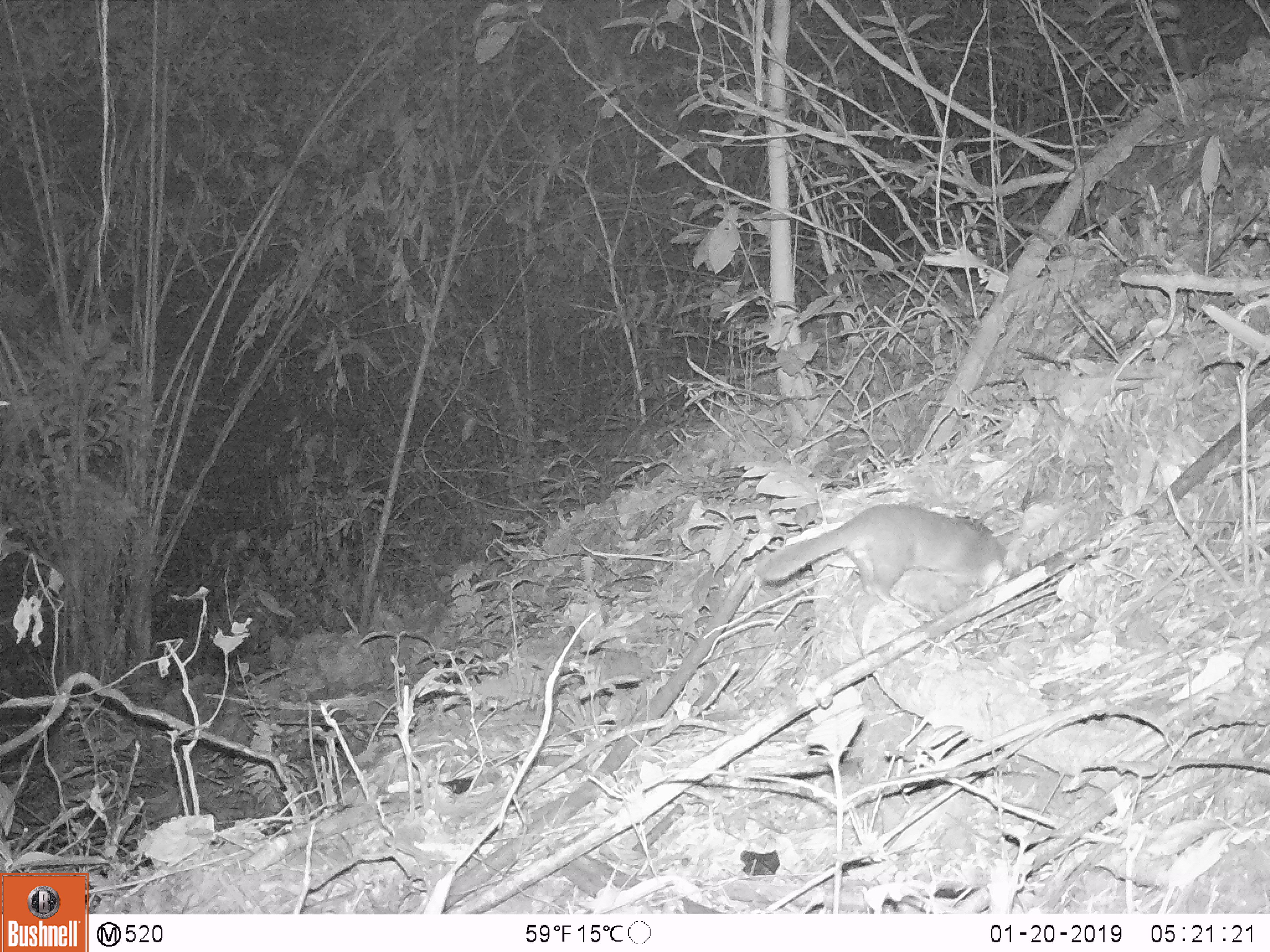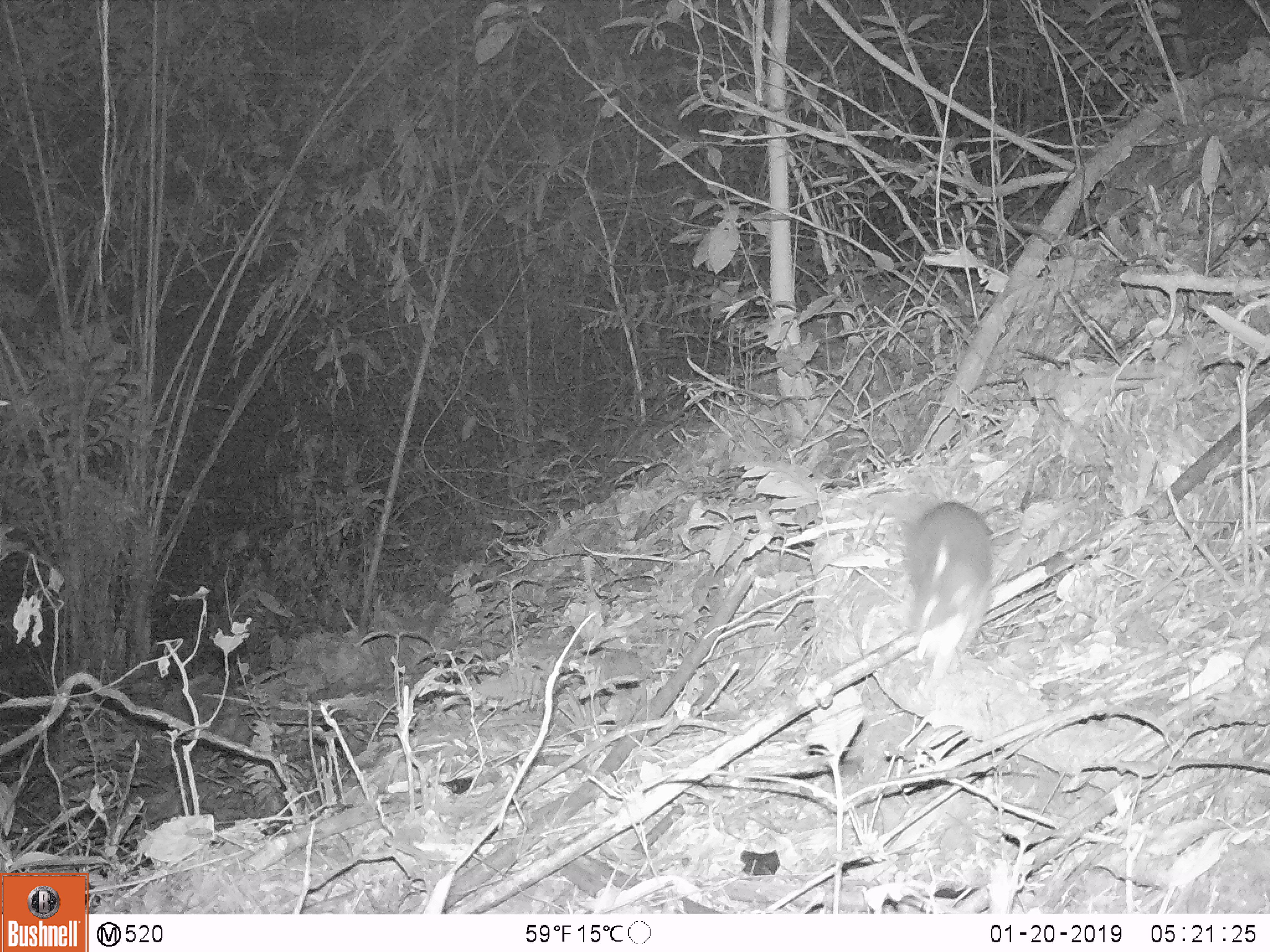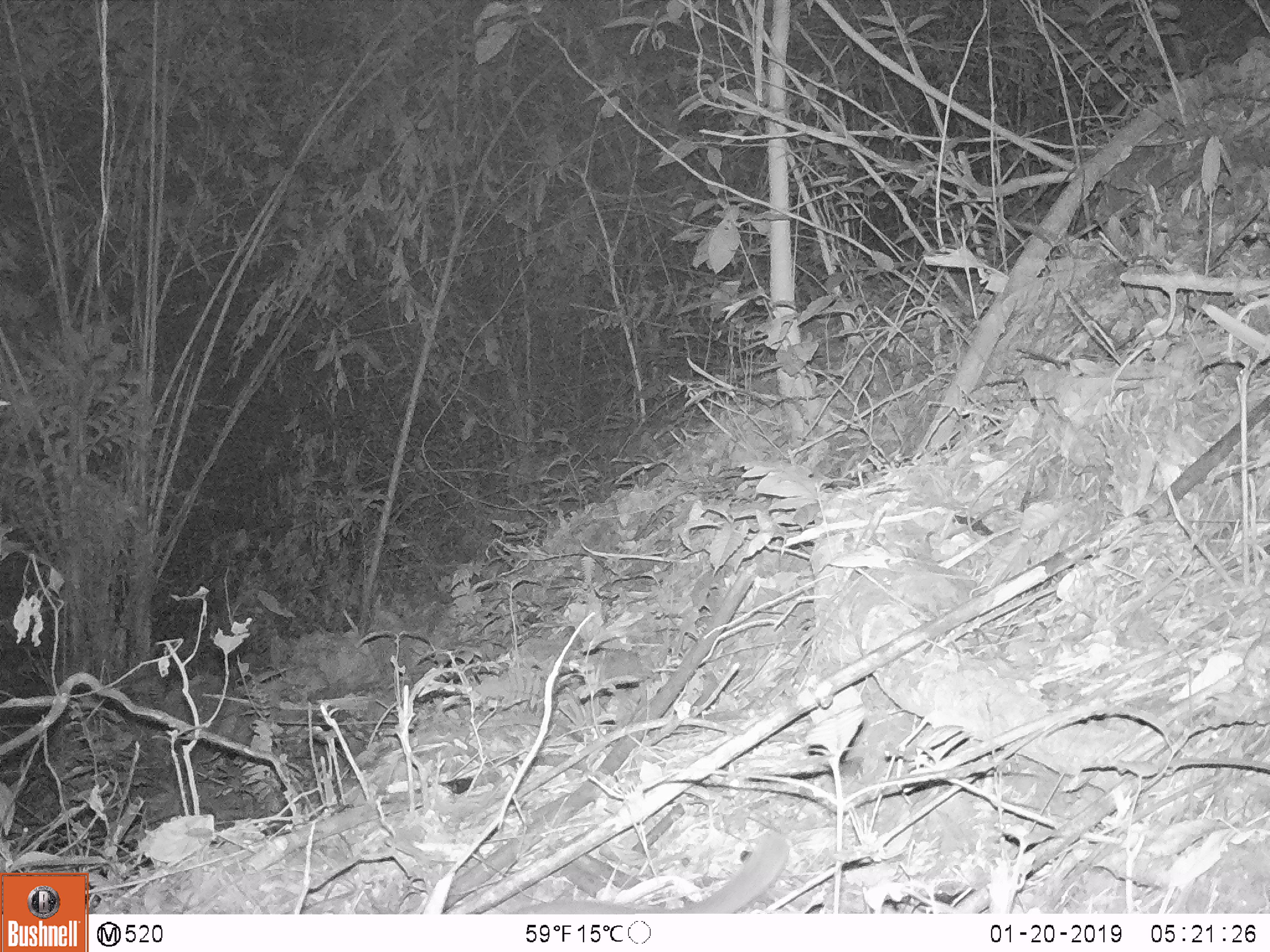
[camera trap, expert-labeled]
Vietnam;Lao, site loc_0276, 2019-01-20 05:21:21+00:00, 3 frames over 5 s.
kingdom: Animalia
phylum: Chordata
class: Mammalia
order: Carnivora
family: Mustelidae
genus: Melogale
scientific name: Melogale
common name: ferret badger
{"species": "ferret badger (Melogale)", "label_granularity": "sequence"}